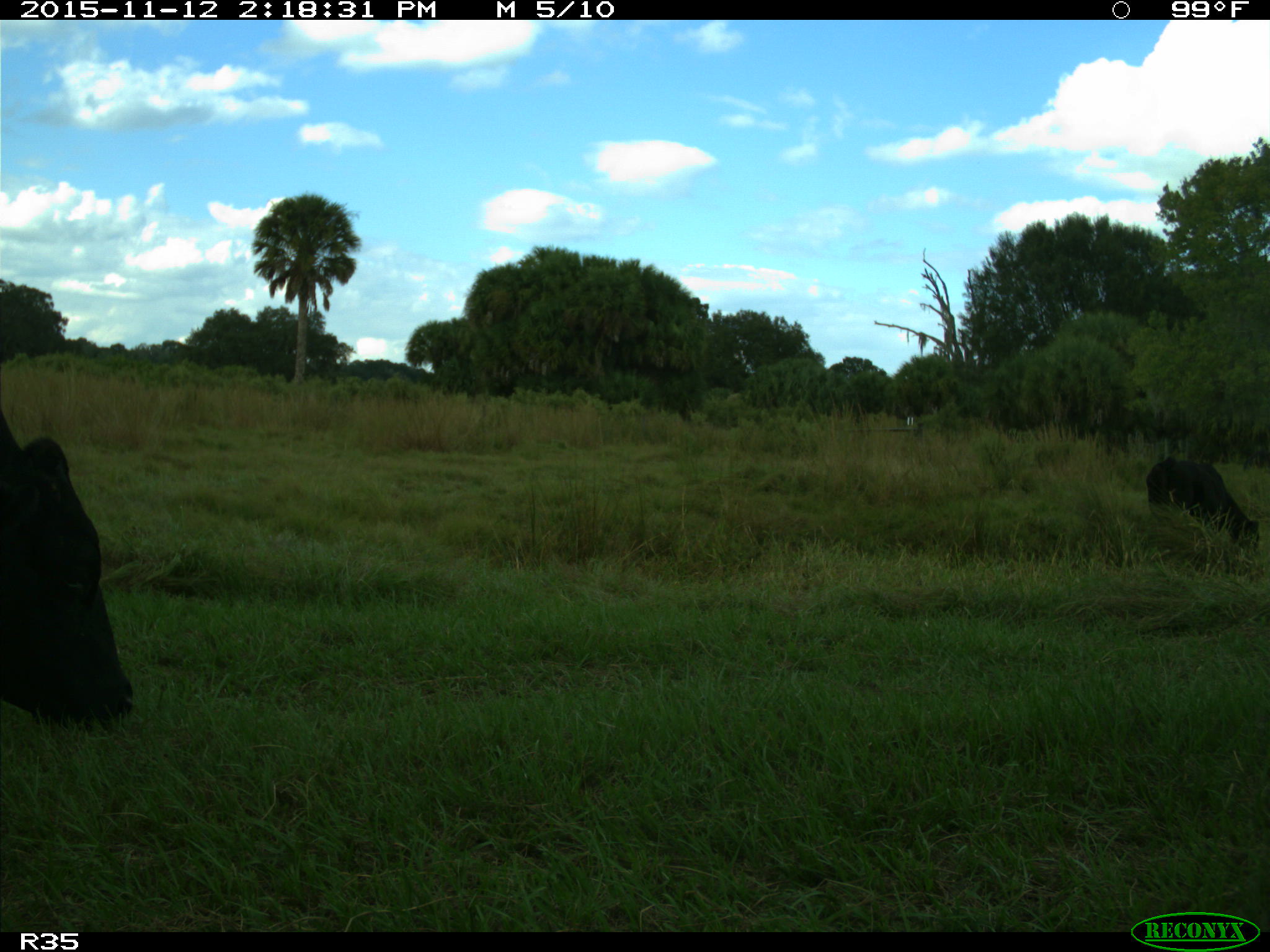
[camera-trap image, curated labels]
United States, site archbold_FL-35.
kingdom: Animalia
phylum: Chordata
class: Mammalia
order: Artiodactyla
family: Bovidae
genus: Bos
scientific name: Bos taurus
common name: domestic cow